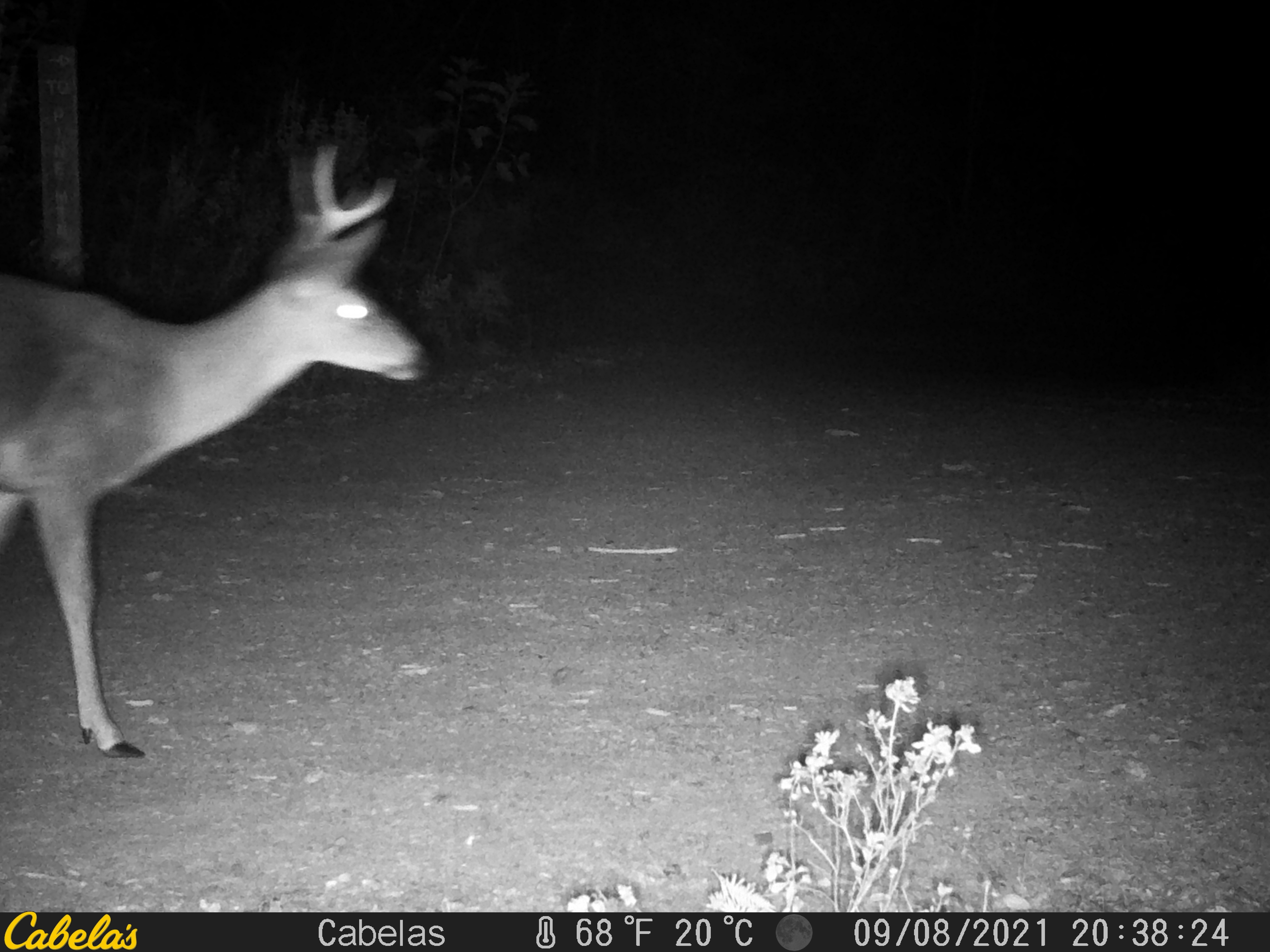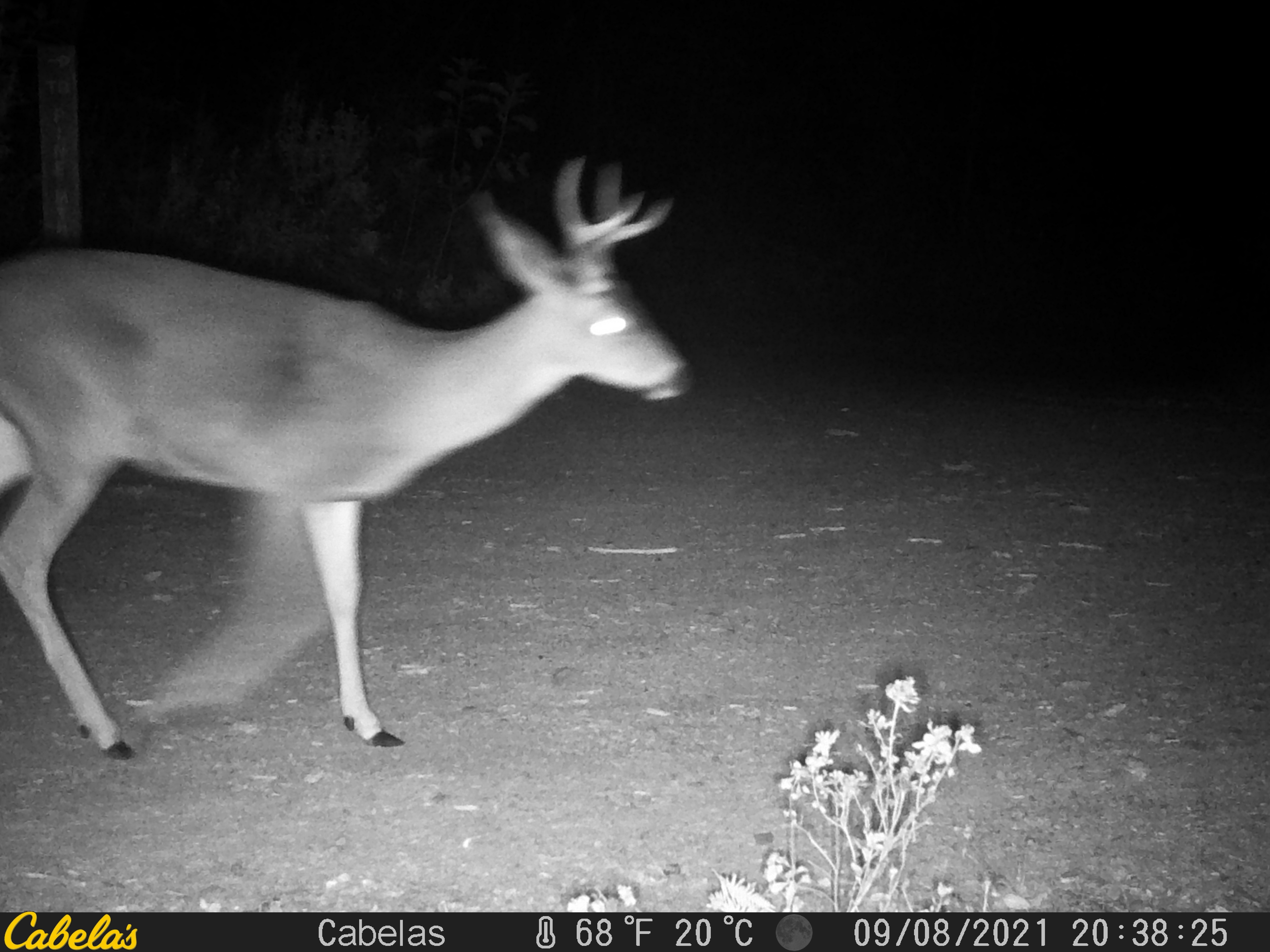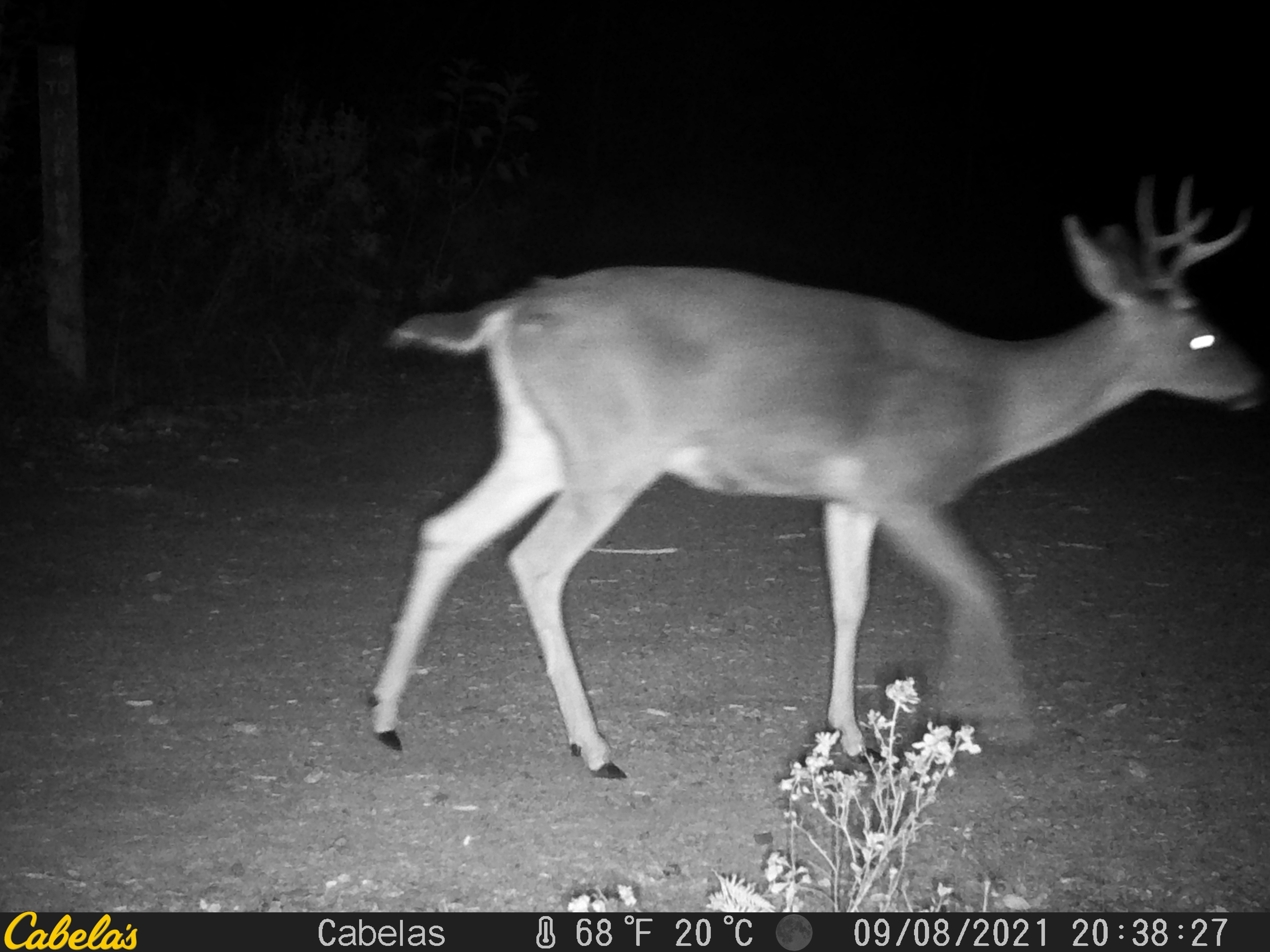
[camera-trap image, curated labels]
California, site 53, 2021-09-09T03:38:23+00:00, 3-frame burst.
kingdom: Animalia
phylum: Chordata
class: Mammalia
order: Artiodactyla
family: Cervidae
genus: Odocoileus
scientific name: Odocoileus hemionus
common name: mule deer